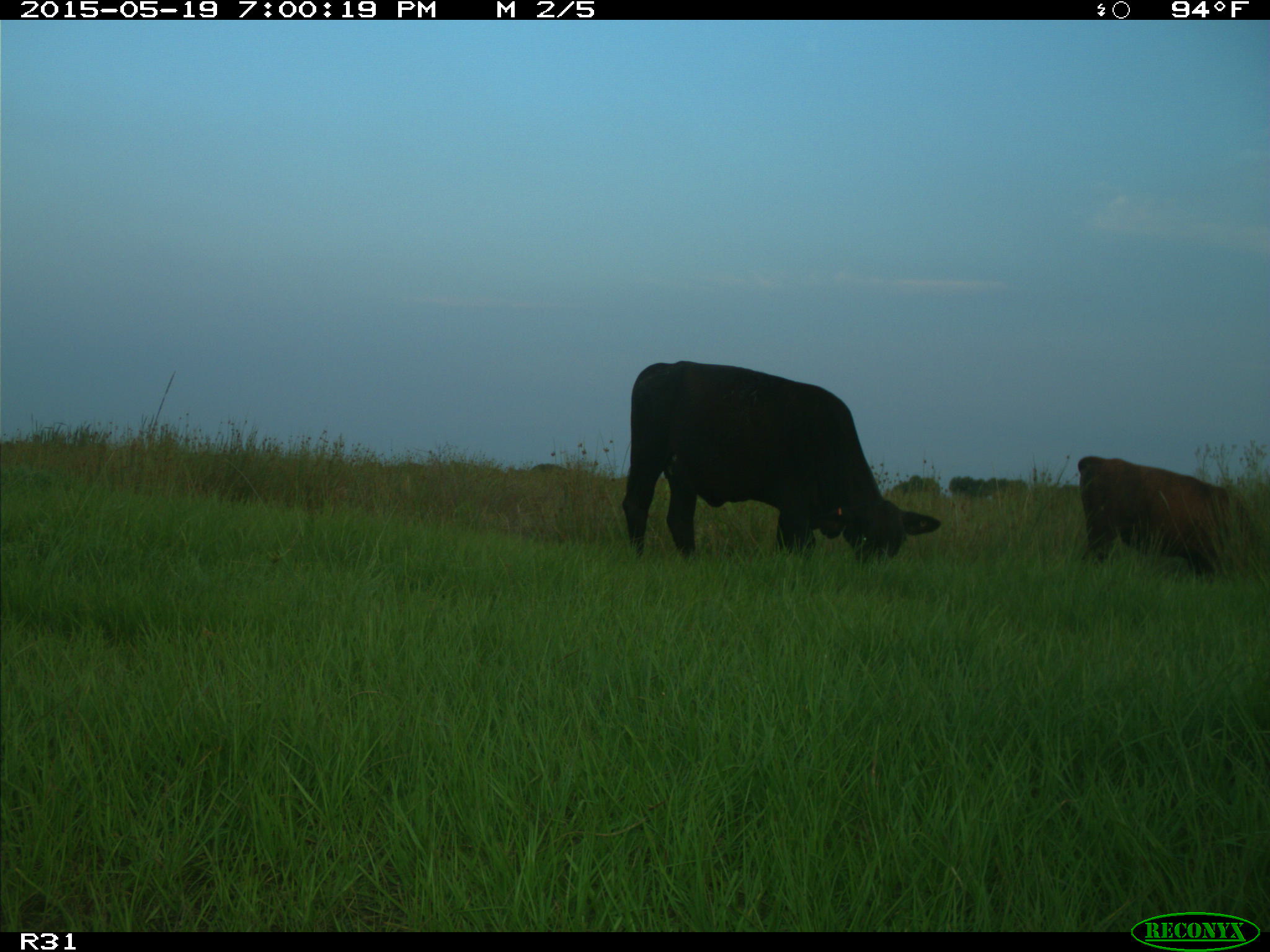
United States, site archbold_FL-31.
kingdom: Animalia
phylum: Chordata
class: Mammalia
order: Artiodactyla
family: Bovidae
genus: Bos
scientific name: Bos taurus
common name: domestic cow